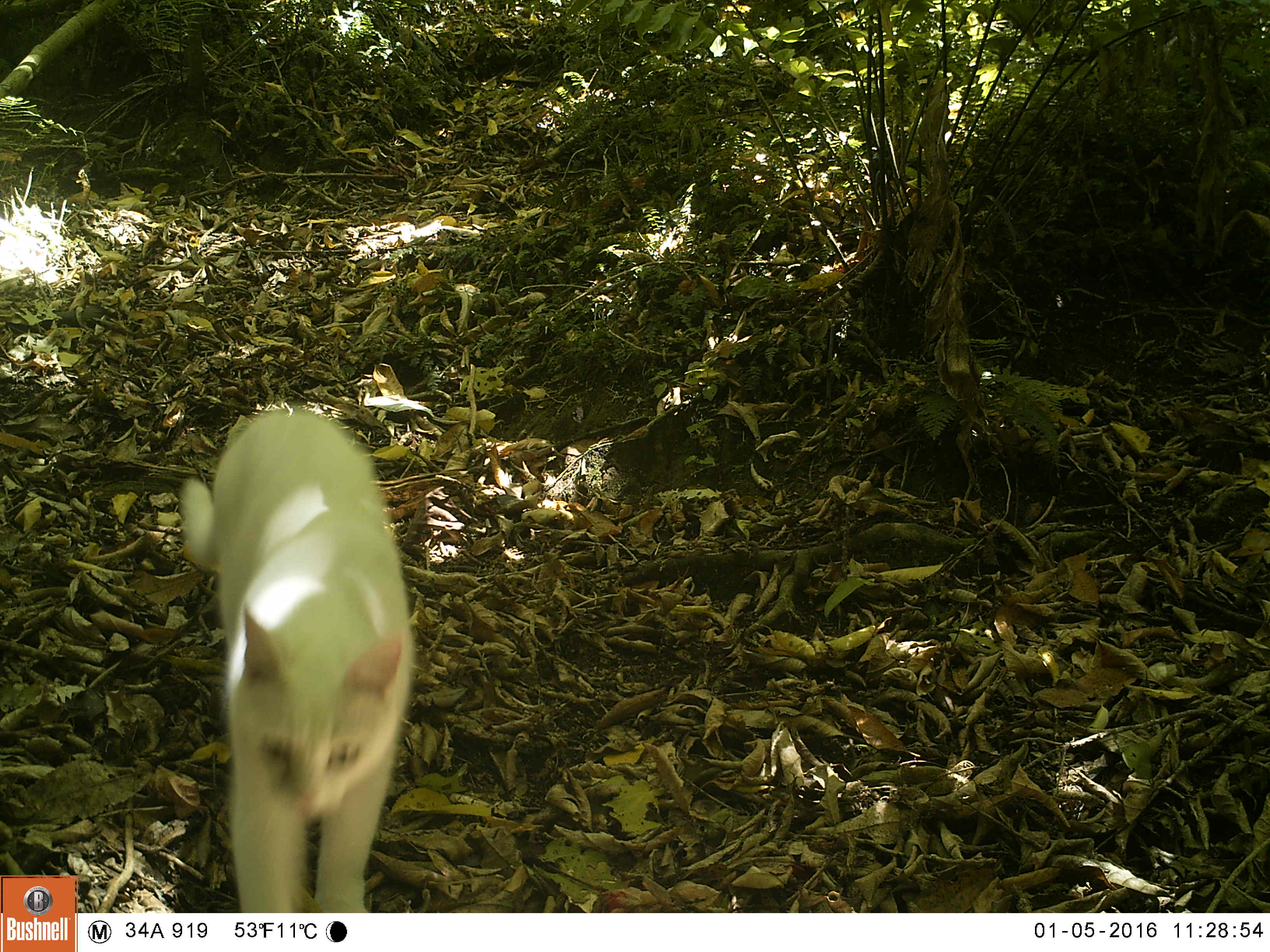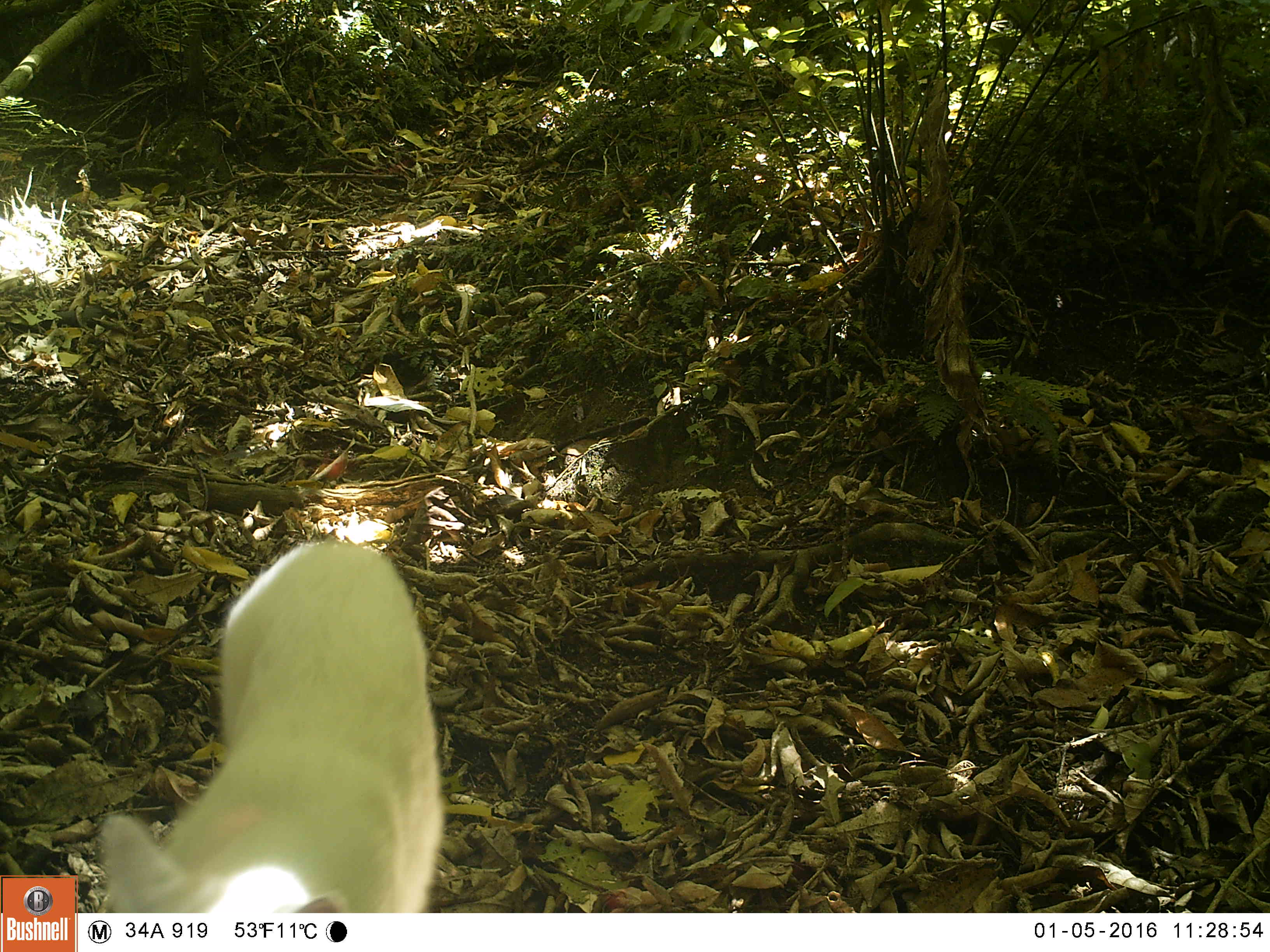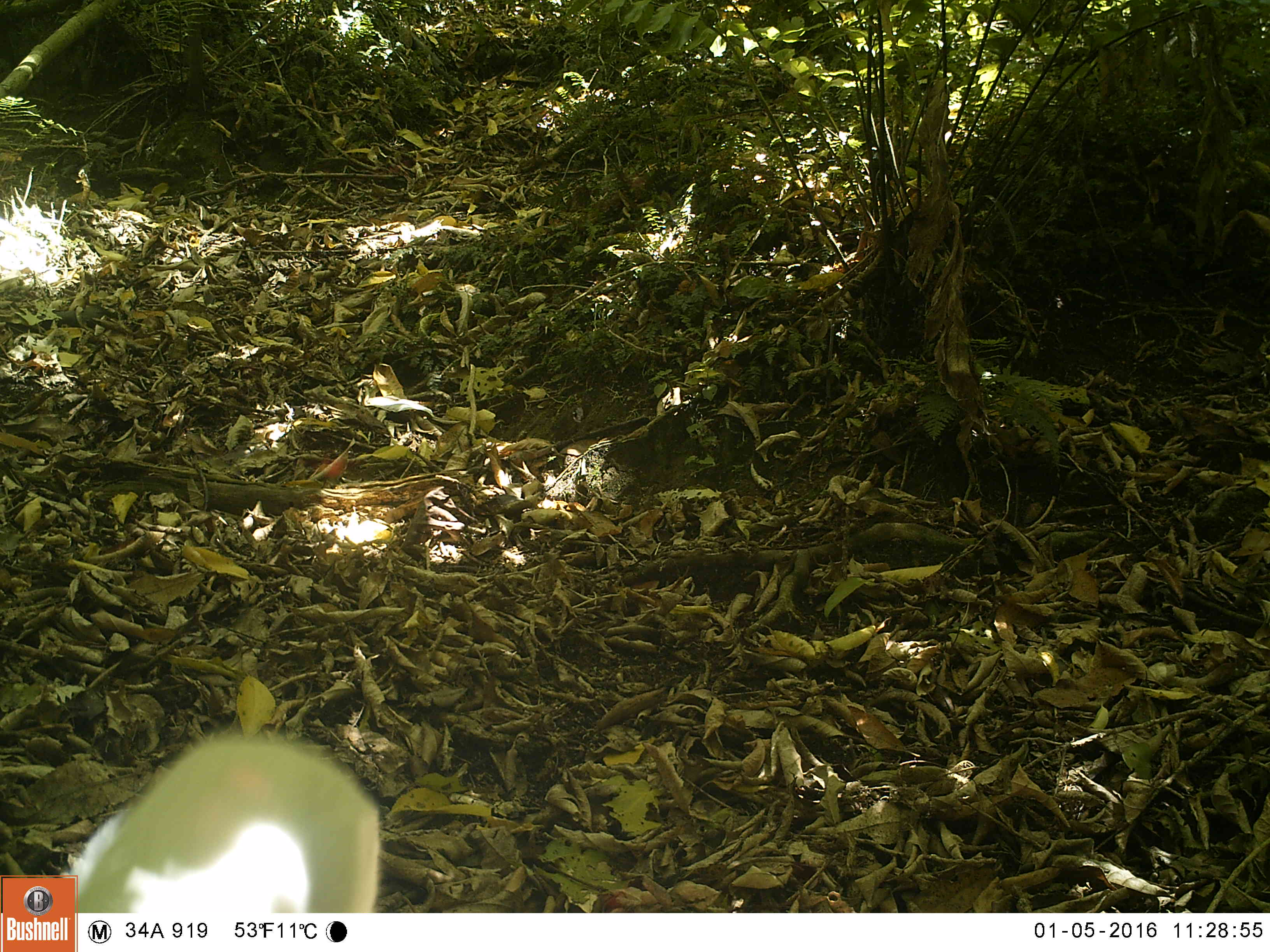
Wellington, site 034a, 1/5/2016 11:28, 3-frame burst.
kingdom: Animalia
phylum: Chordata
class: Mammalia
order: Carnivora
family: Felidae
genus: Felis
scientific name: Felis catus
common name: cat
Cat (Felis catus).